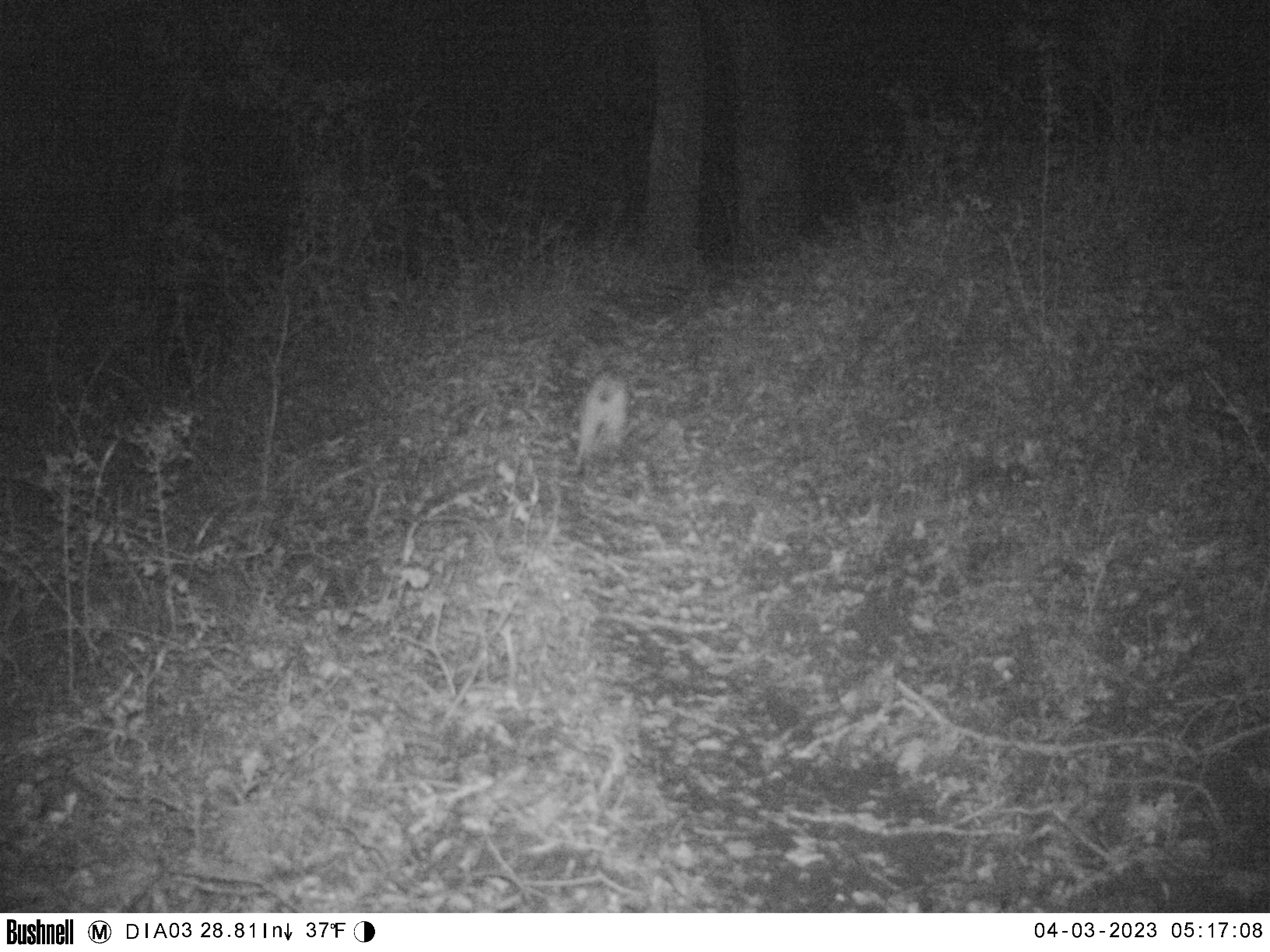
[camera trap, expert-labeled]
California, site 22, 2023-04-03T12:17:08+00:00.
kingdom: Animalia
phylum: Chordata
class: Mammalia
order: Carnivora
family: Felidae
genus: Lynx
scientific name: Lynx rufus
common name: bobcat